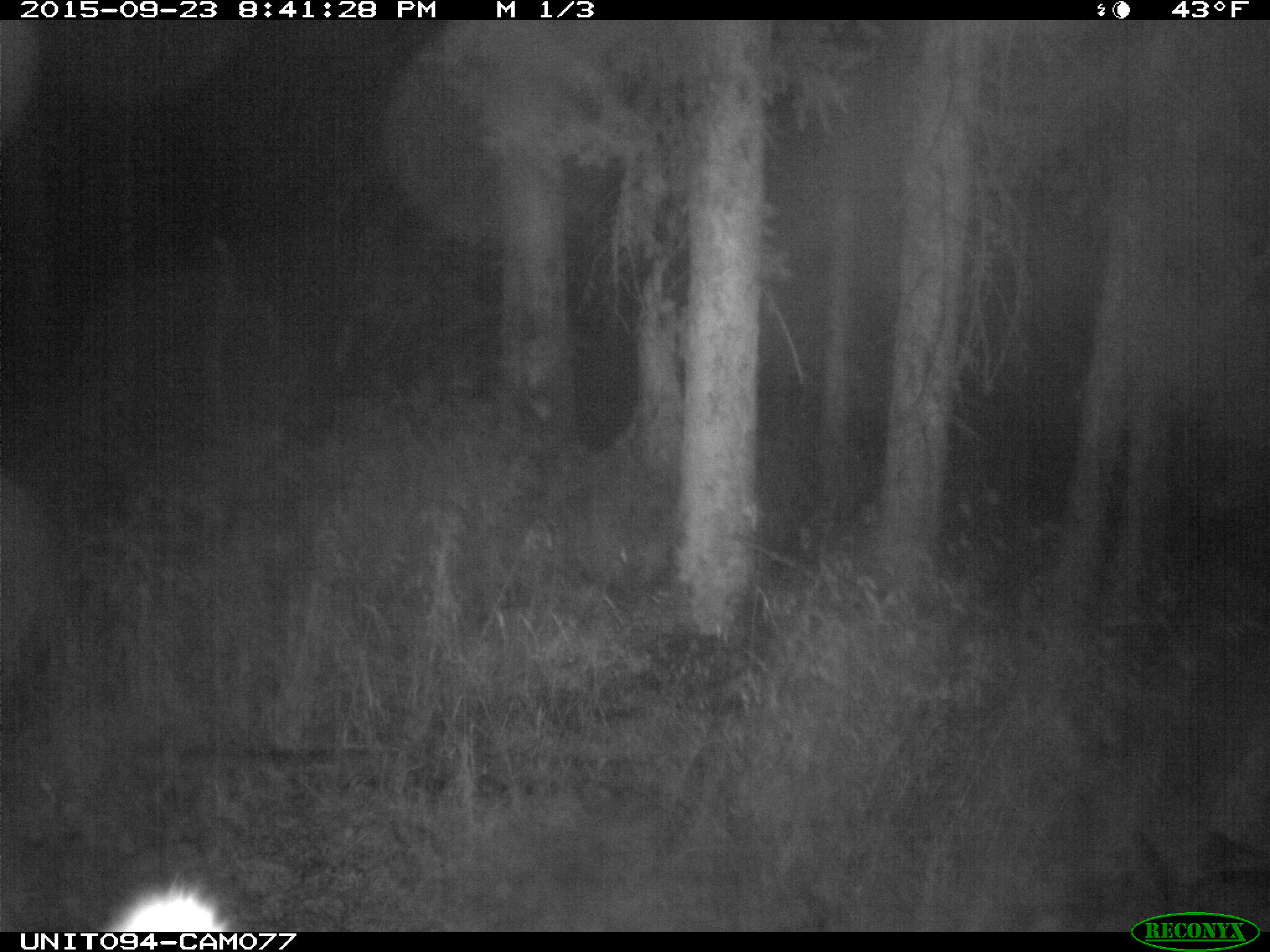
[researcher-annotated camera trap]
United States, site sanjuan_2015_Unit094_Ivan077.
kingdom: Animalia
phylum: Chordata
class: Mammalia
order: Artiodactyla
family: Cervidae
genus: Cervus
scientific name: Cervus elaphus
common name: red deer